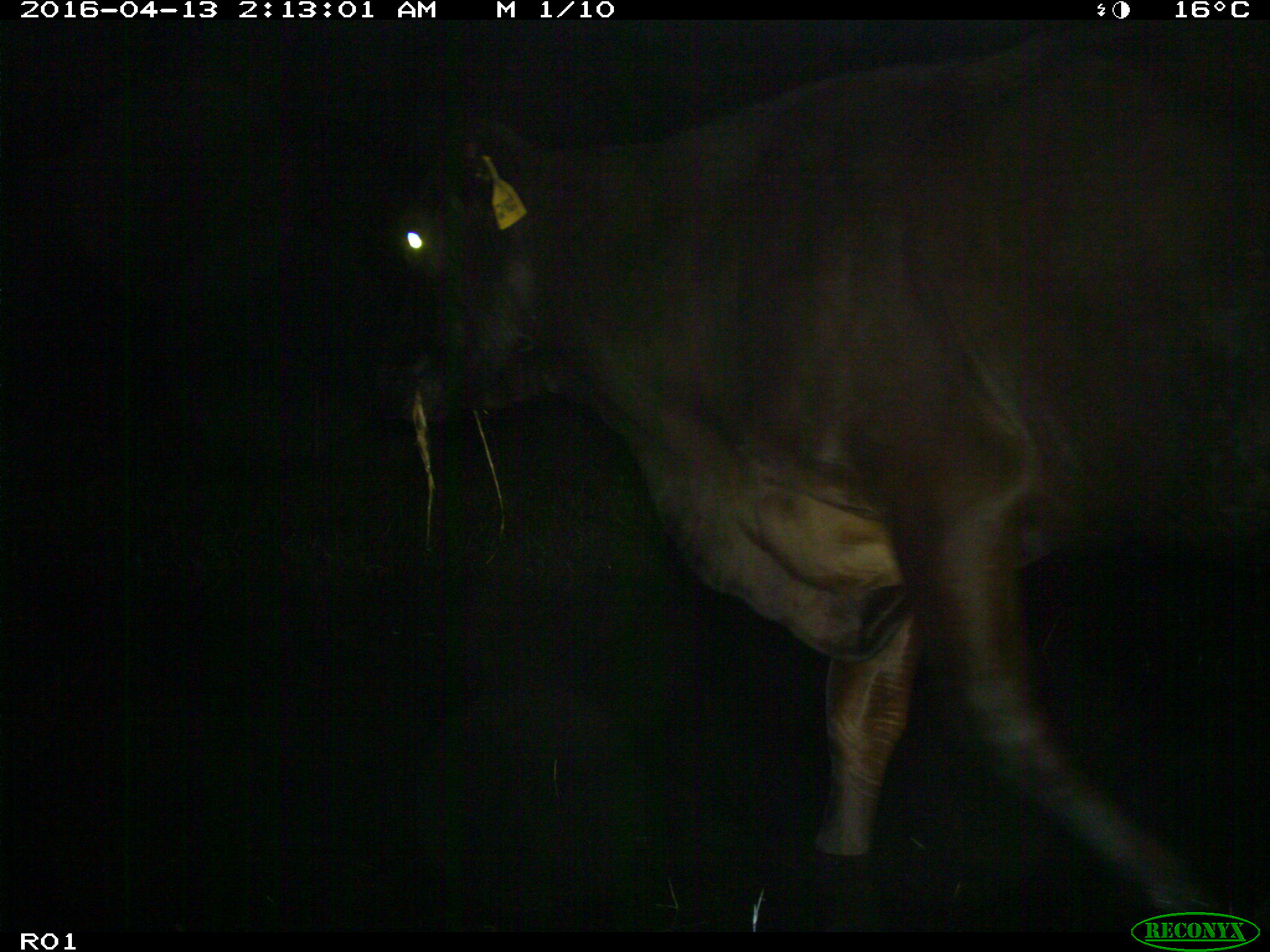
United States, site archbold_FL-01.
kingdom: Animalia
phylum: Chordata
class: Mammalia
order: Artiodactyla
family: Bovidae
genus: Bos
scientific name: Bos taurus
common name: domestic cow